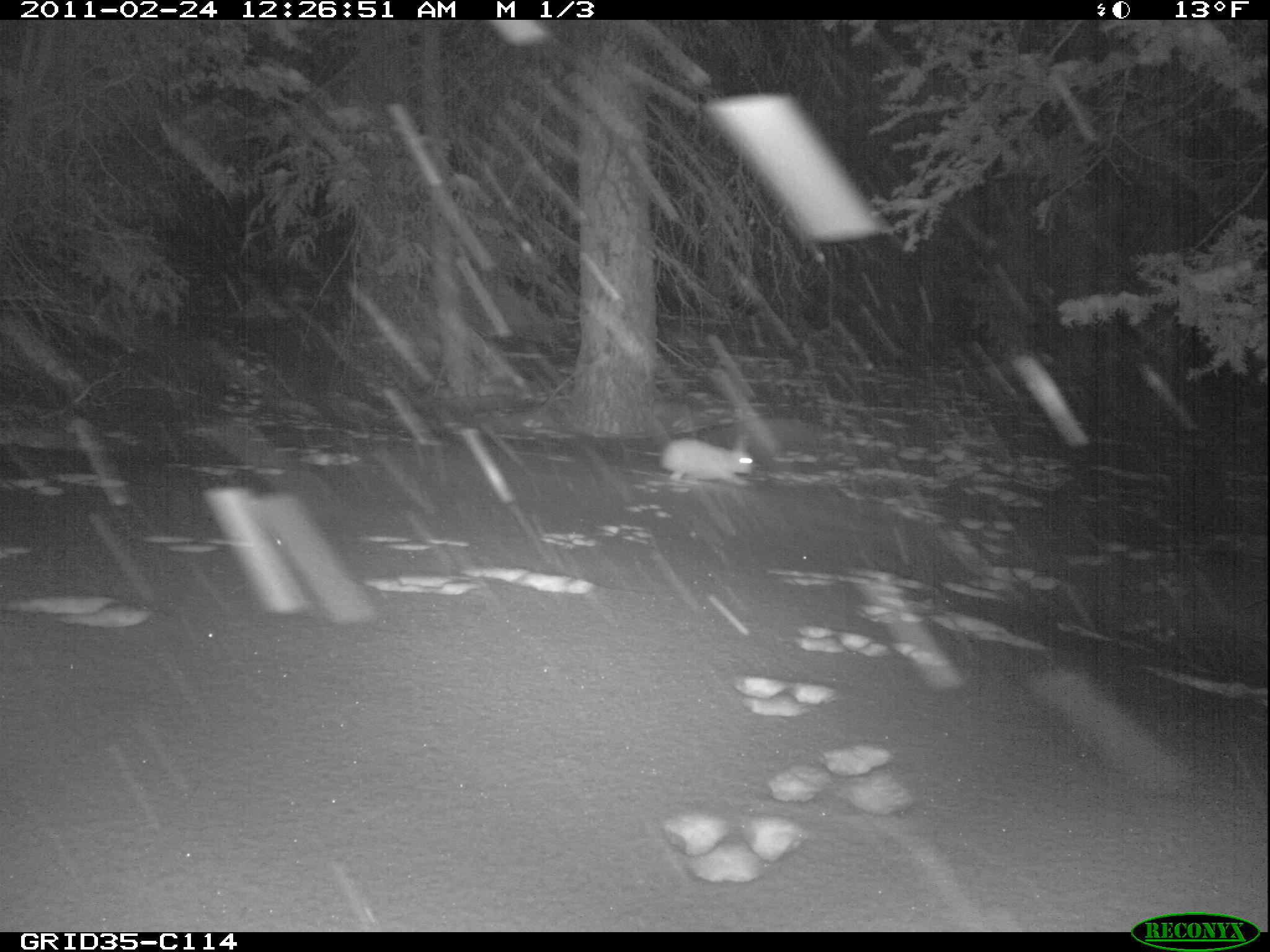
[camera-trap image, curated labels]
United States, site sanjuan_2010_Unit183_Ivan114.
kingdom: Animalia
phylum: Chordata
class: Mammalia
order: Lagomorpha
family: Leporidae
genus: Lepus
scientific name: Lepus americanus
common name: snowshoe hare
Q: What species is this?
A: Lepus americanus (snowshoe hare).